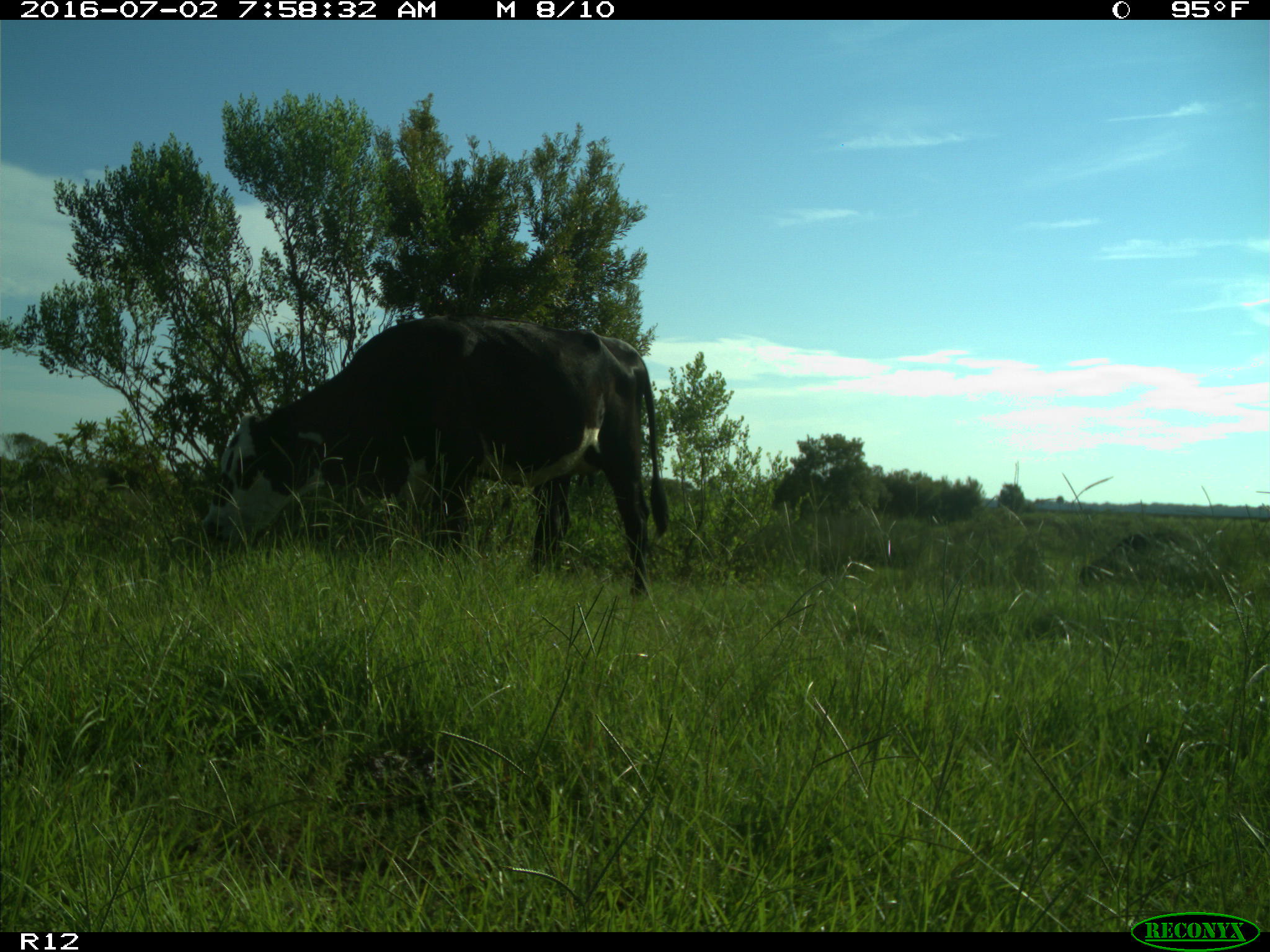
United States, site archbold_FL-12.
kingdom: Animalia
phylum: Chordata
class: Mammalia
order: Artiodactyla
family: Bovidae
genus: Bos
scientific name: Bos taurus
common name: domestic cow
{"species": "Bos taurus (domestic cow)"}